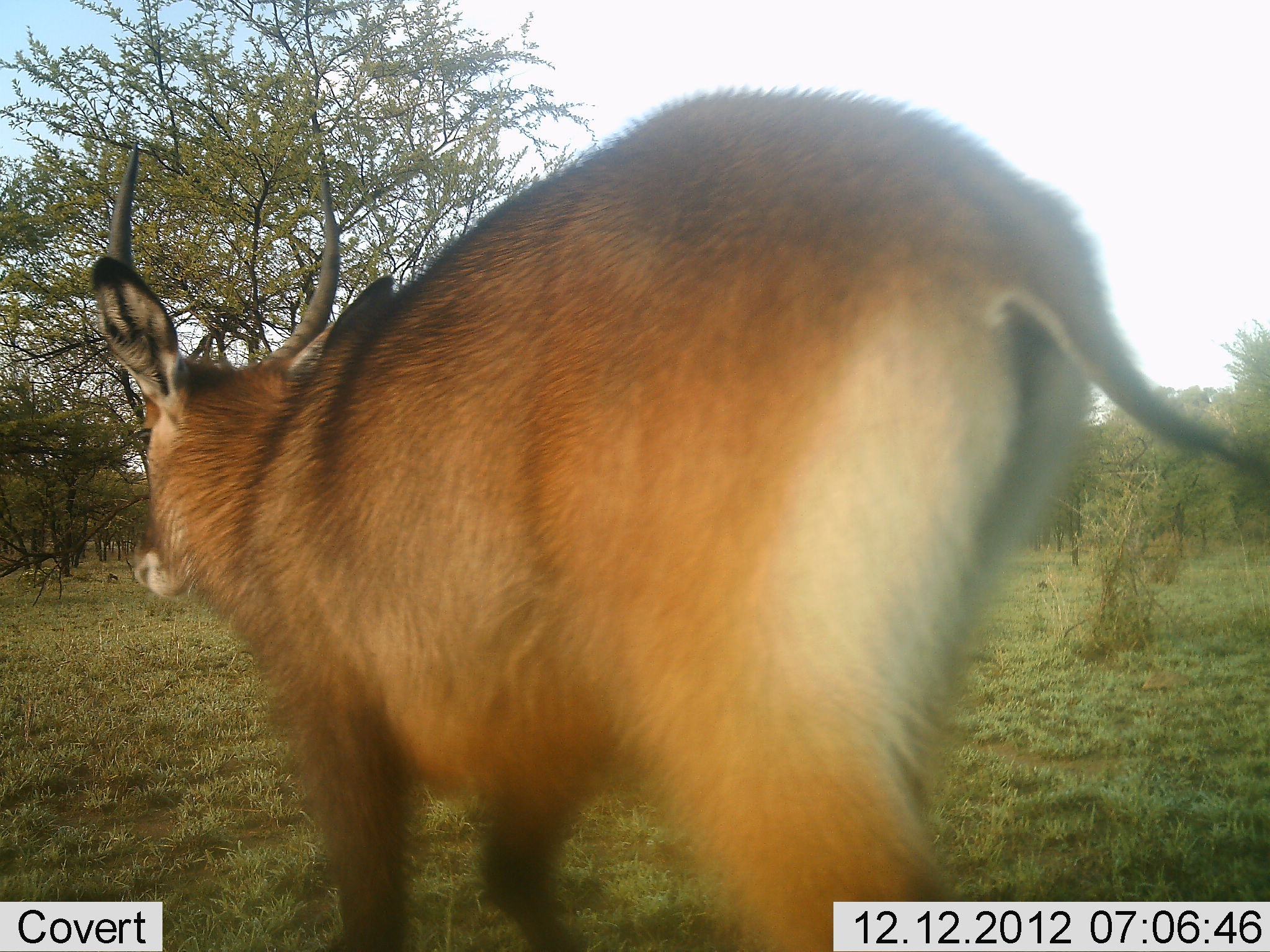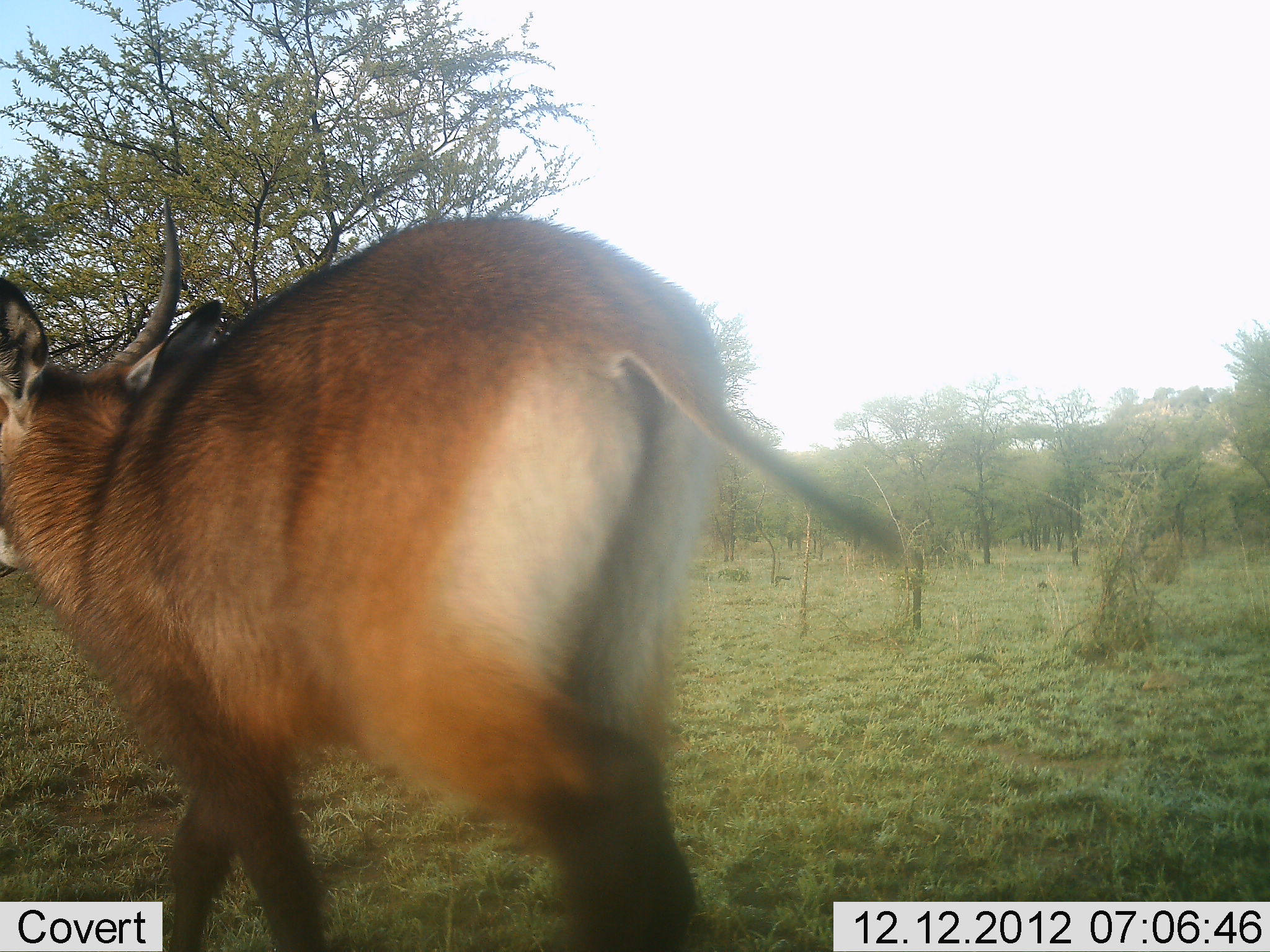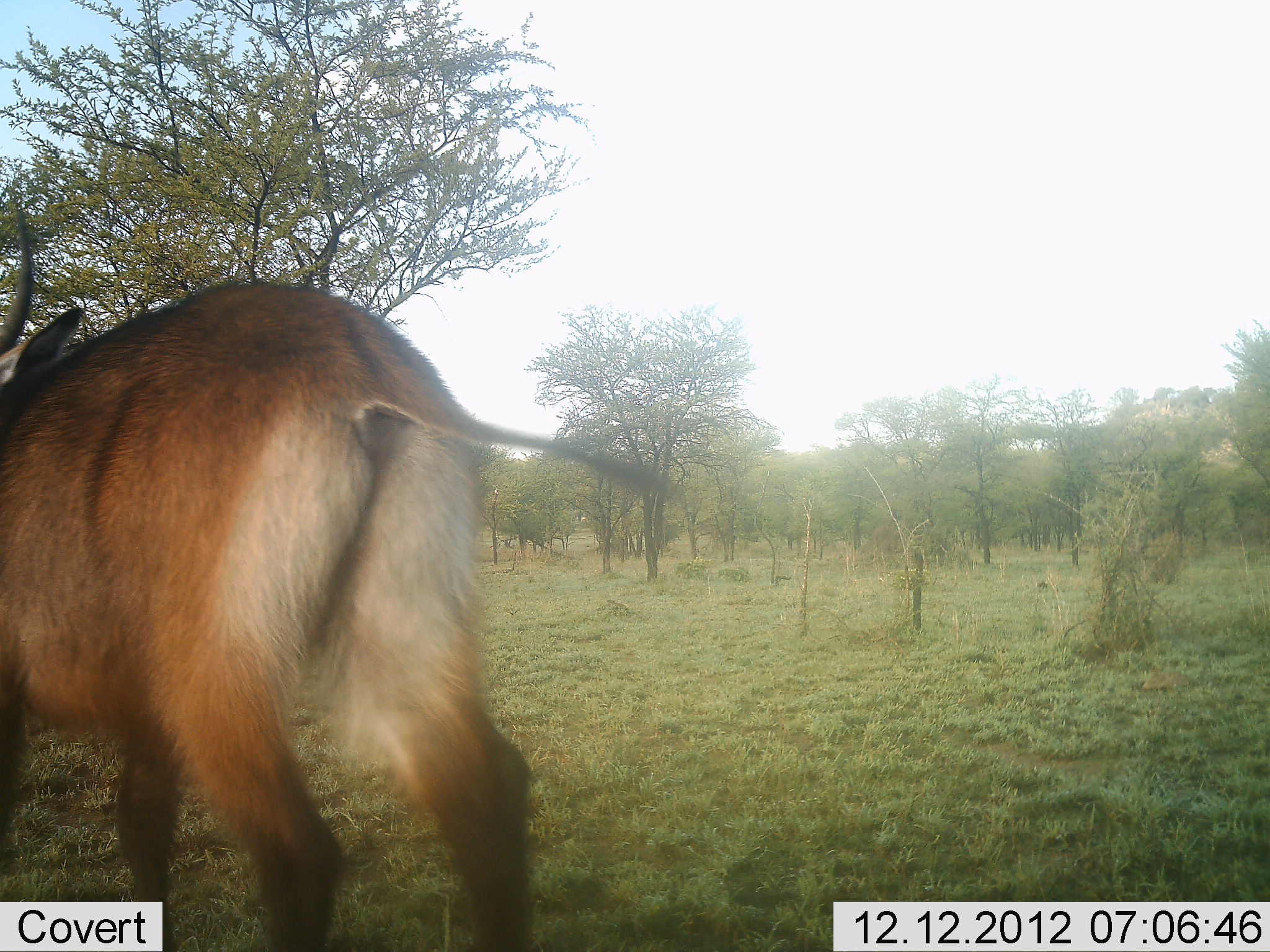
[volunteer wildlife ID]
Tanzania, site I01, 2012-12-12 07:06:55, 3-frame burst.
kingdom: Animalia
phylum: Chordata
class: Mammalia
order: Artiodactyla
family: Bovidae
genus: Kobus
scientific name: Kobus ellipsiprymnus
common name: waterbuck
Waterbuck (Kobus ellipsiprymnus), count 1. Behavior (volunteer vote fractions): standing 0%, resting 0%, moving 100%, interacting 0%. Young present (vote fraction): 5%. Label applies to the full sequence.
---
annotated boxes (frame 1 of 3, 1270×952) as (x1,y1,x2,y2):
animal: (87,87,1268,952)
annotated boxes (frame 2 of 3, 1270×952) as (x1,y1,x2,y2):
animal: (1,195,915,952)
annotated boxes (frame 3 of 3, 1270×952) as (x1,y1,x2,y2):
animal: (0,187,690,952)